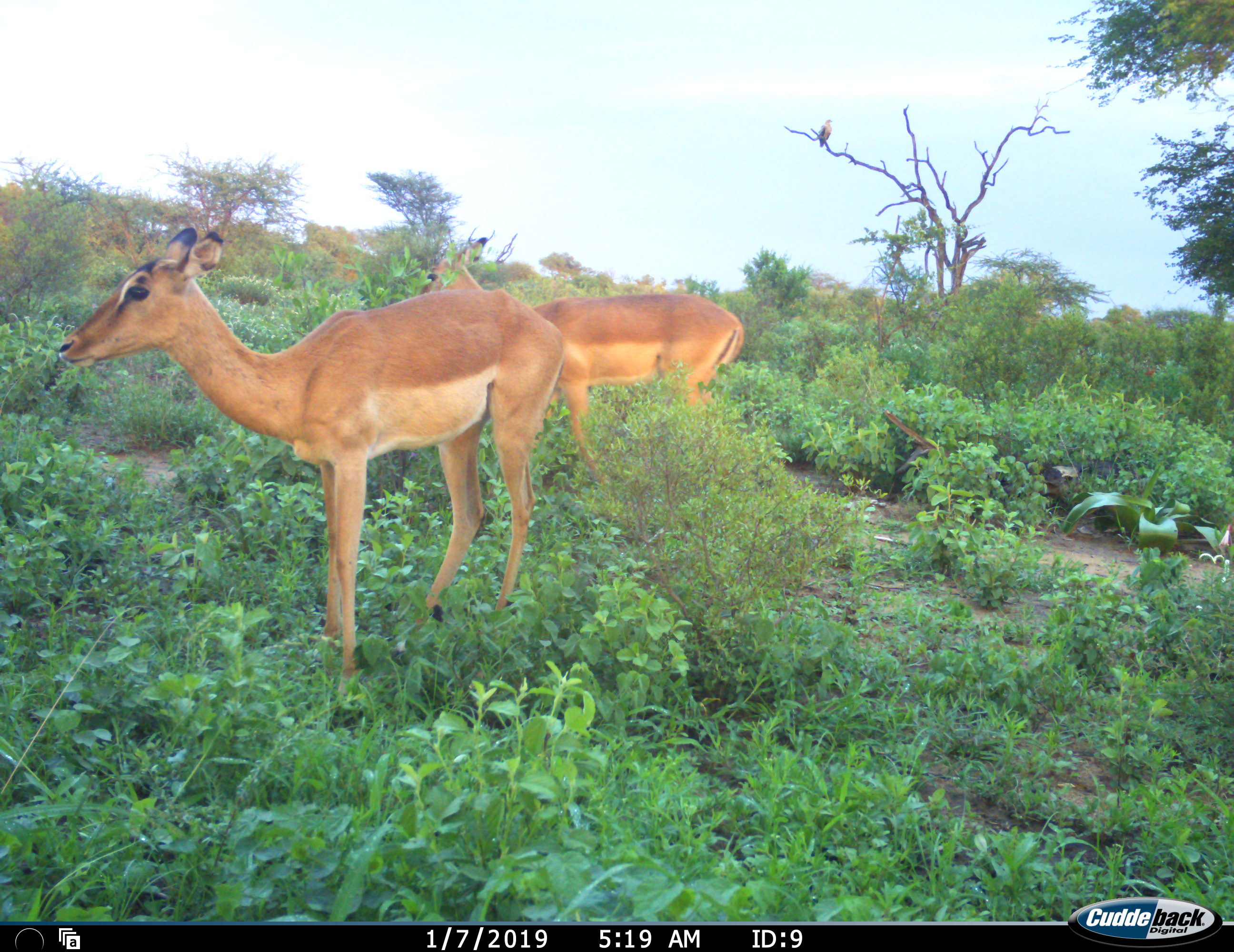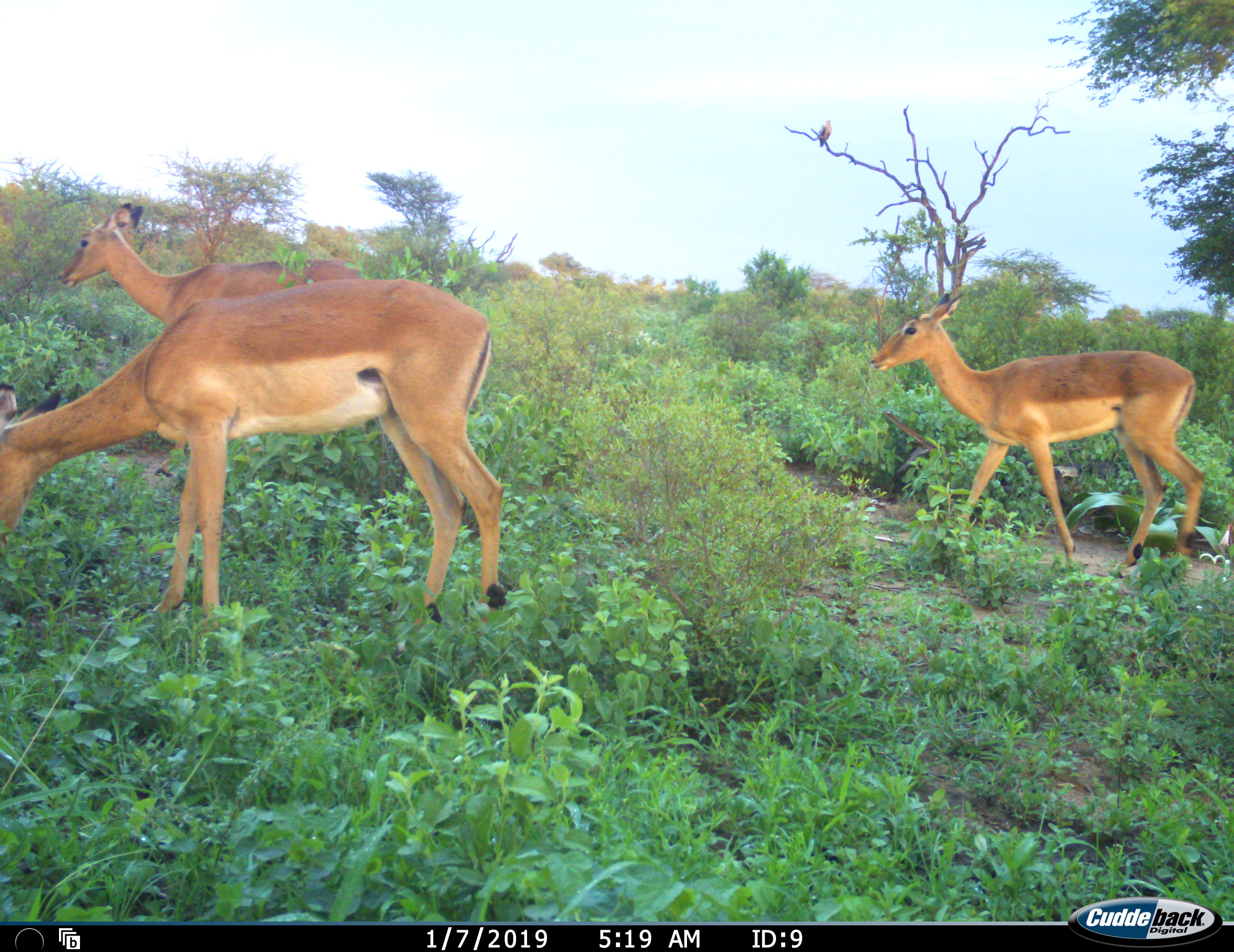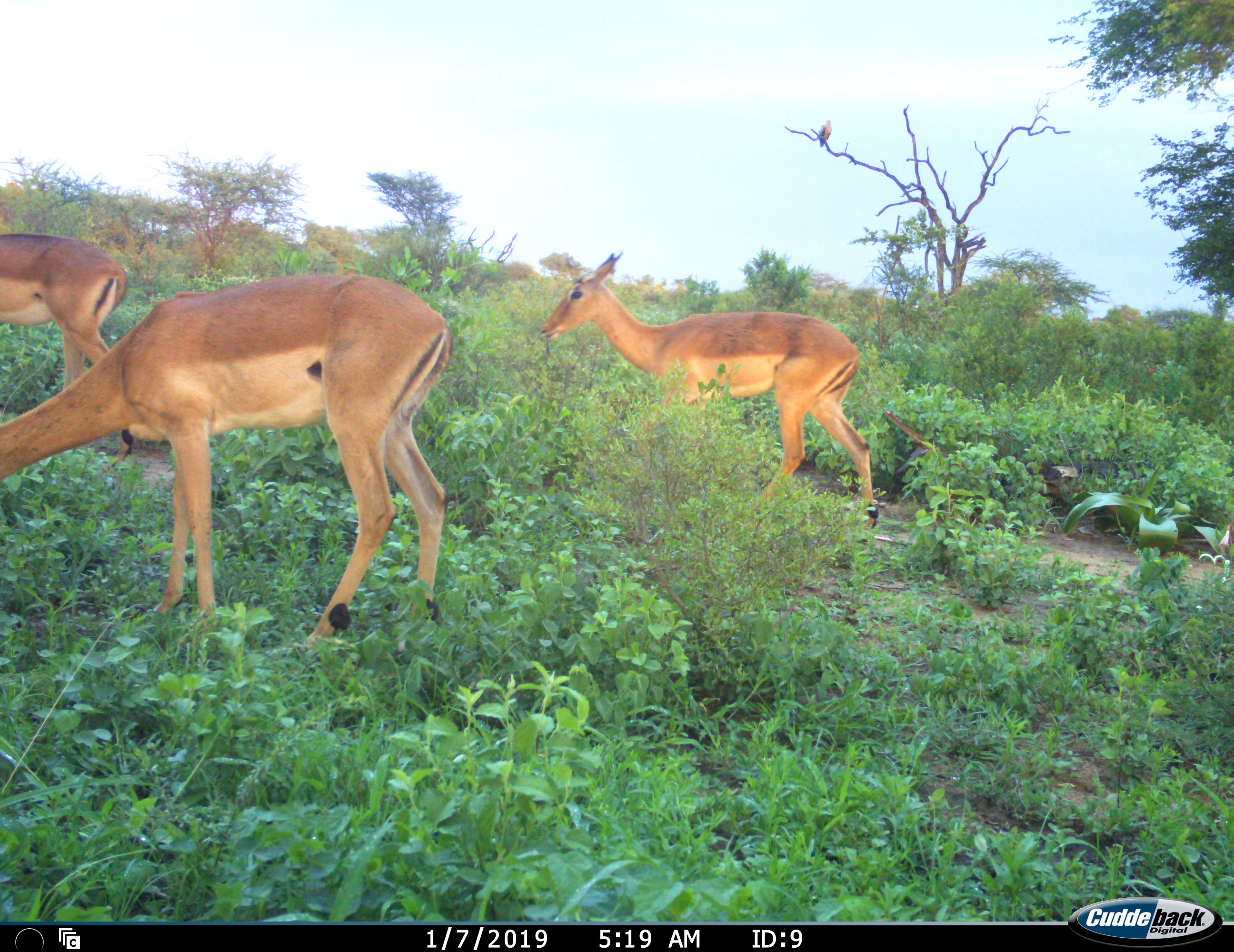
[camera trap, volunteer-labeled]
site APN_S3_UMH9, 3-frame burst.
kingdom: Animalia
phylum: Chordata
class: Mammalia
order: Artiodactyla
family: Bovidae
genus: Aepyceros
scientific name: Aepyceros melampus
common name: impala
Impala (Aepyceros melampus), count 3. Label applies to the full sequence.